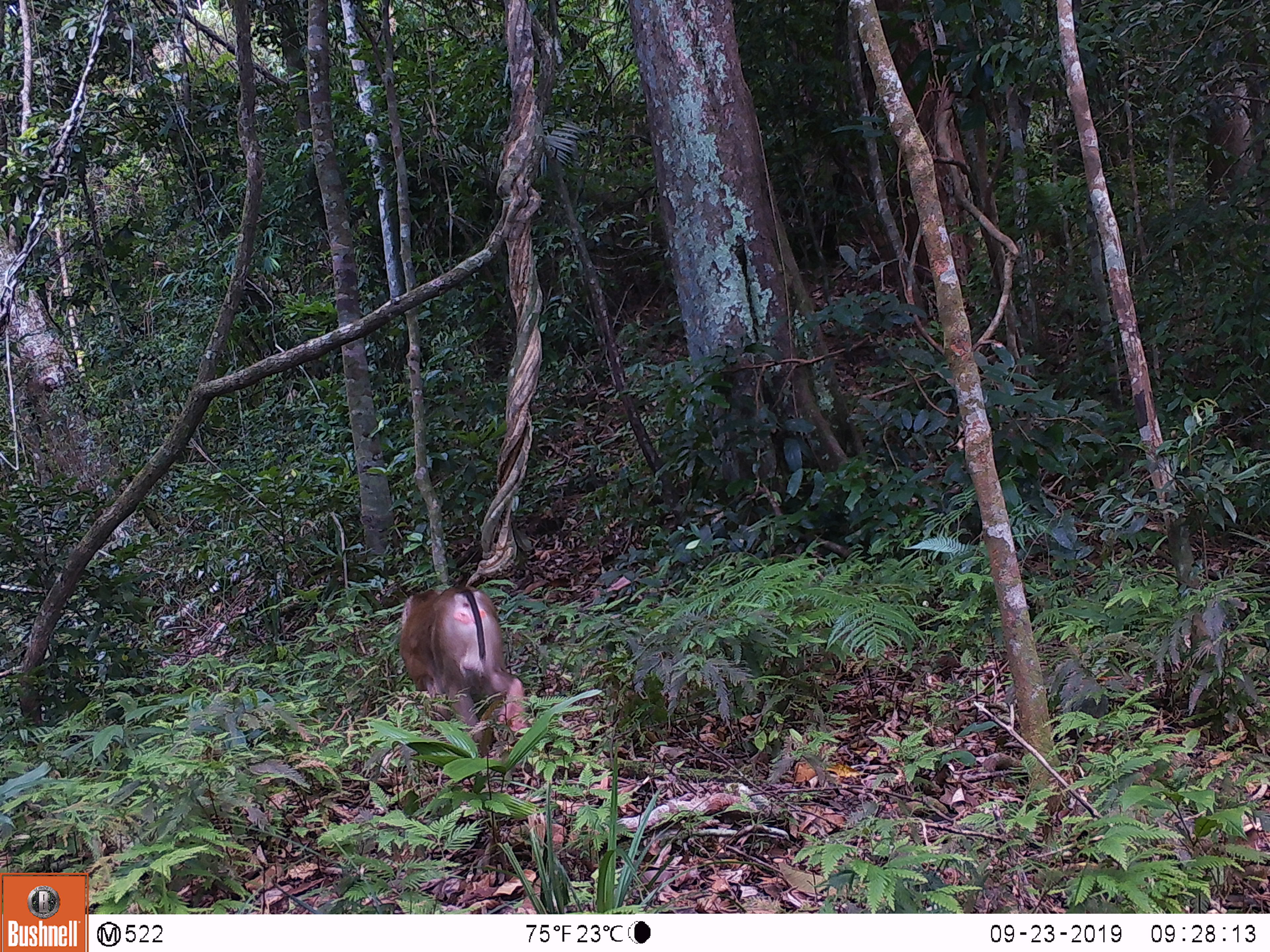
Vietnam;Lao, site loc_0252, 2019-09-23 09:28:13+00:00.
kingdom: Animalia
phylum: Chordata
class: Mammalia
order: Primates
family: Cercopithecidae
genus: Macaca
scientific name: Macaca nemestrina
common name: pig-tailed macaque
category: pig tailed macaque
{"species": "pig tailed macaque (pig-tailed macaque) (Macaca nemestrina)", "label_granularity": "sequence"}